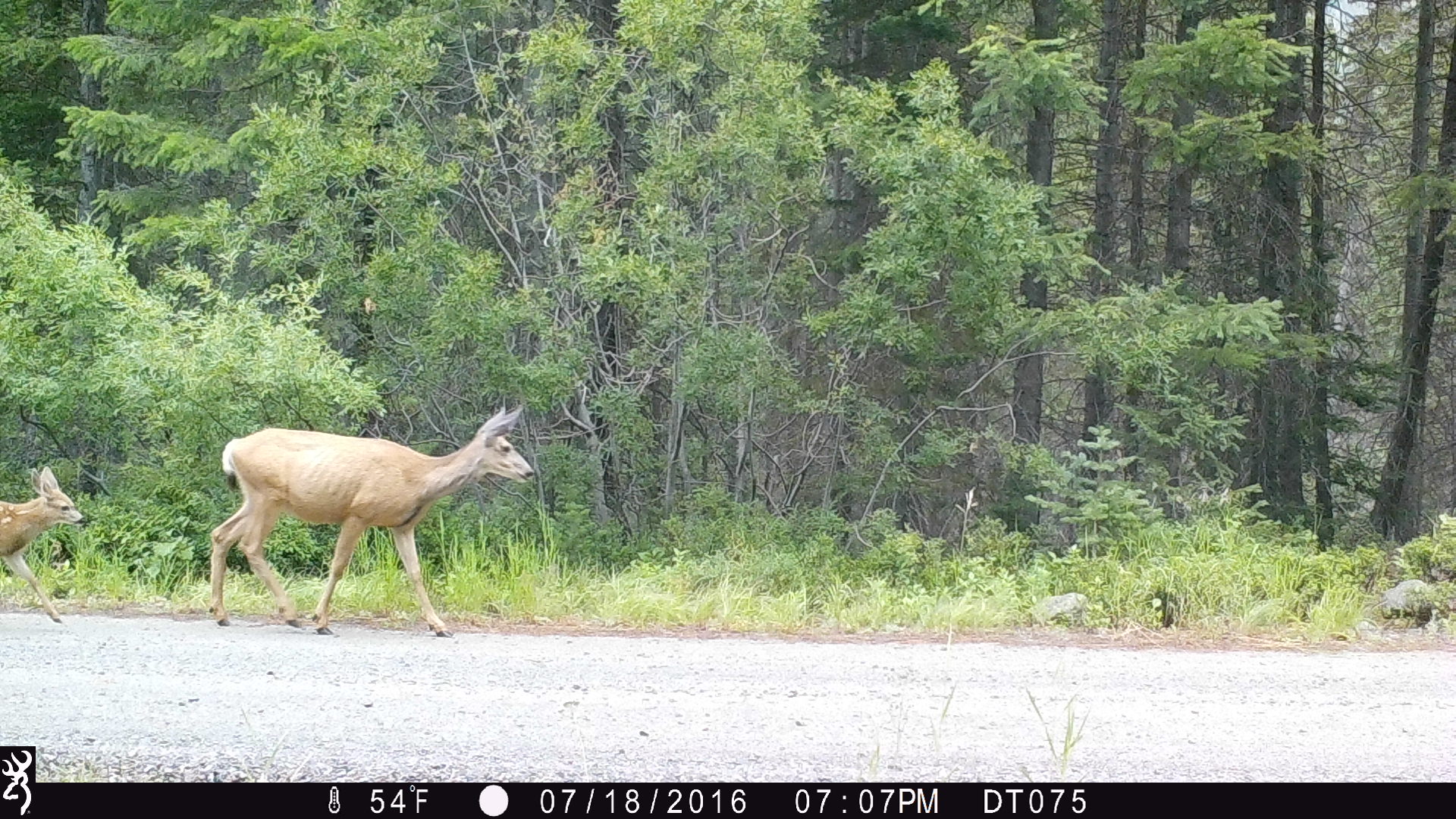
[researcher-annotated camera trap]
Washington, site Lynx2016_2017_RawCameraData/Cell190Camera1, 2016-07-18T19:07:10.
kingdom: Animalia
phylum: Chordata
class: Mammalia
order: Artiodactyla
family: Cervidae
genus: Odocoileus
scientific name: Odocoileus hemionus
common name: mule deer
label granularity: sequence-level